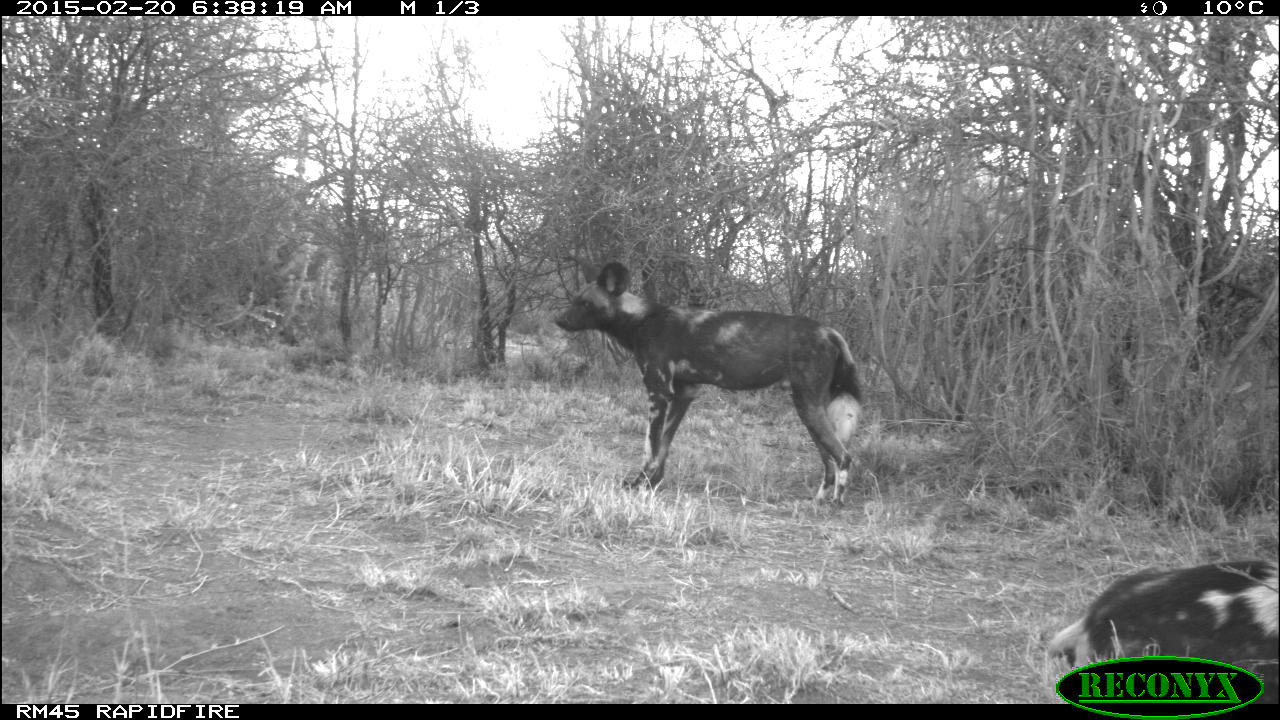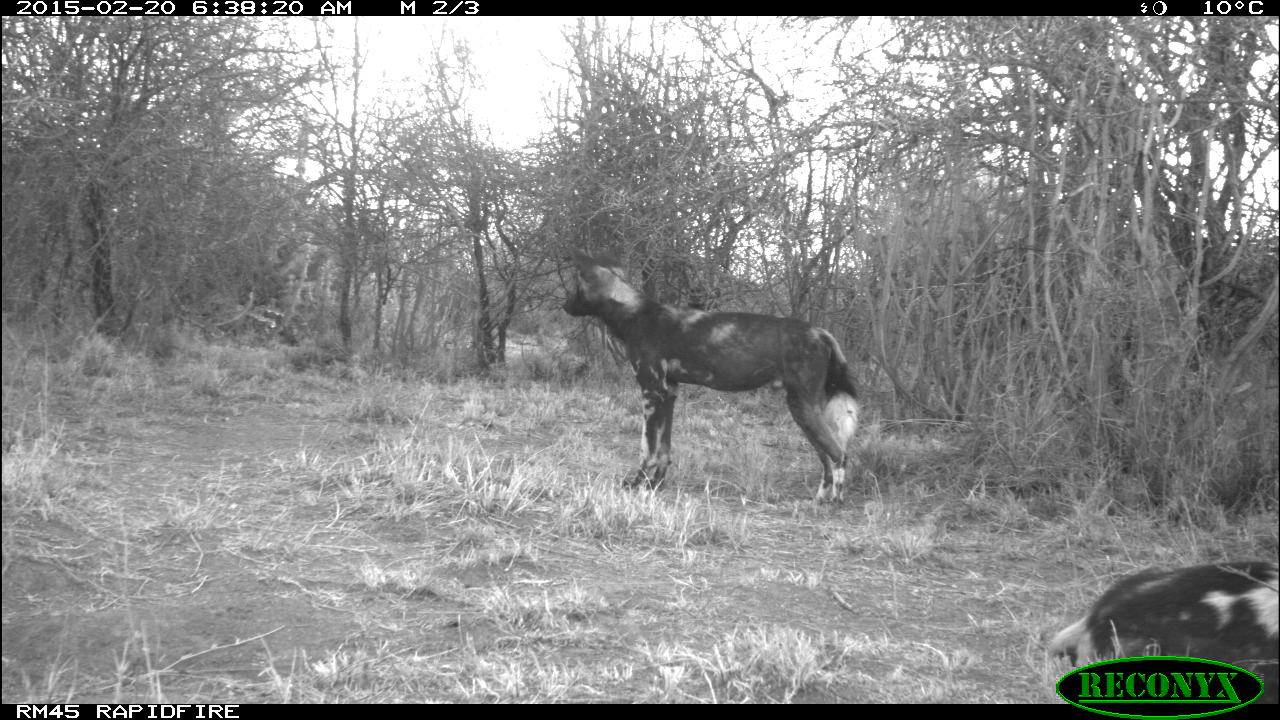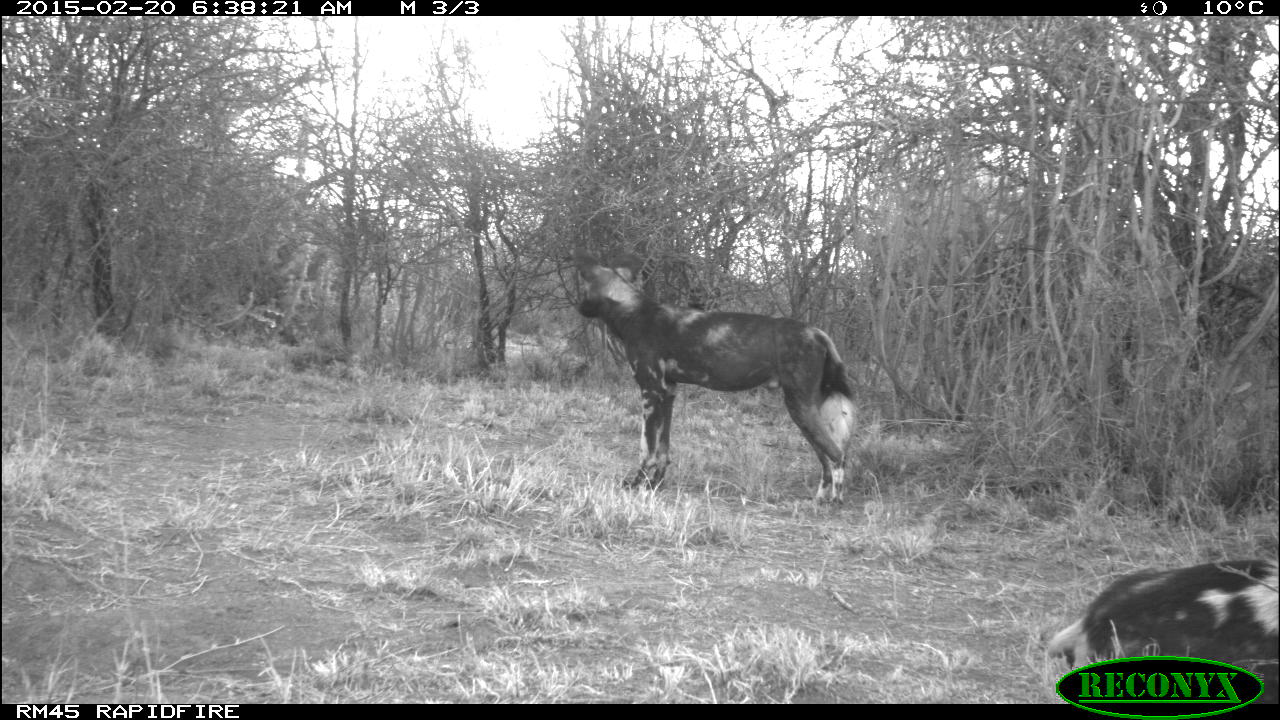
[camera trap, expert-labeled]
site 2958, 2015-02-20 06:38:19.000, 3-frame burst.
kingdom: Animalia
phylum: Chordata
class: Mammalia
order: Carnivora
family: Canidae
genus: Lycaon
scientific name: Lycaon pictus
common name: african wild dog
Lycaon pictus (african wild dog), count 2.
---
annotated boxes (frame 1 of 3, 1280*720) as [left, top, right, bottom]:
lycaon pictus: [554, 255, 859, 510]; [1046, 560, 1277, 705]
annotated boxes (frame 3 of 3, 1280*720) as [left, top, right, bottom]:
lycaon pictus: [571, 244, 857, 513]; [1047, 560, 1278, 703]